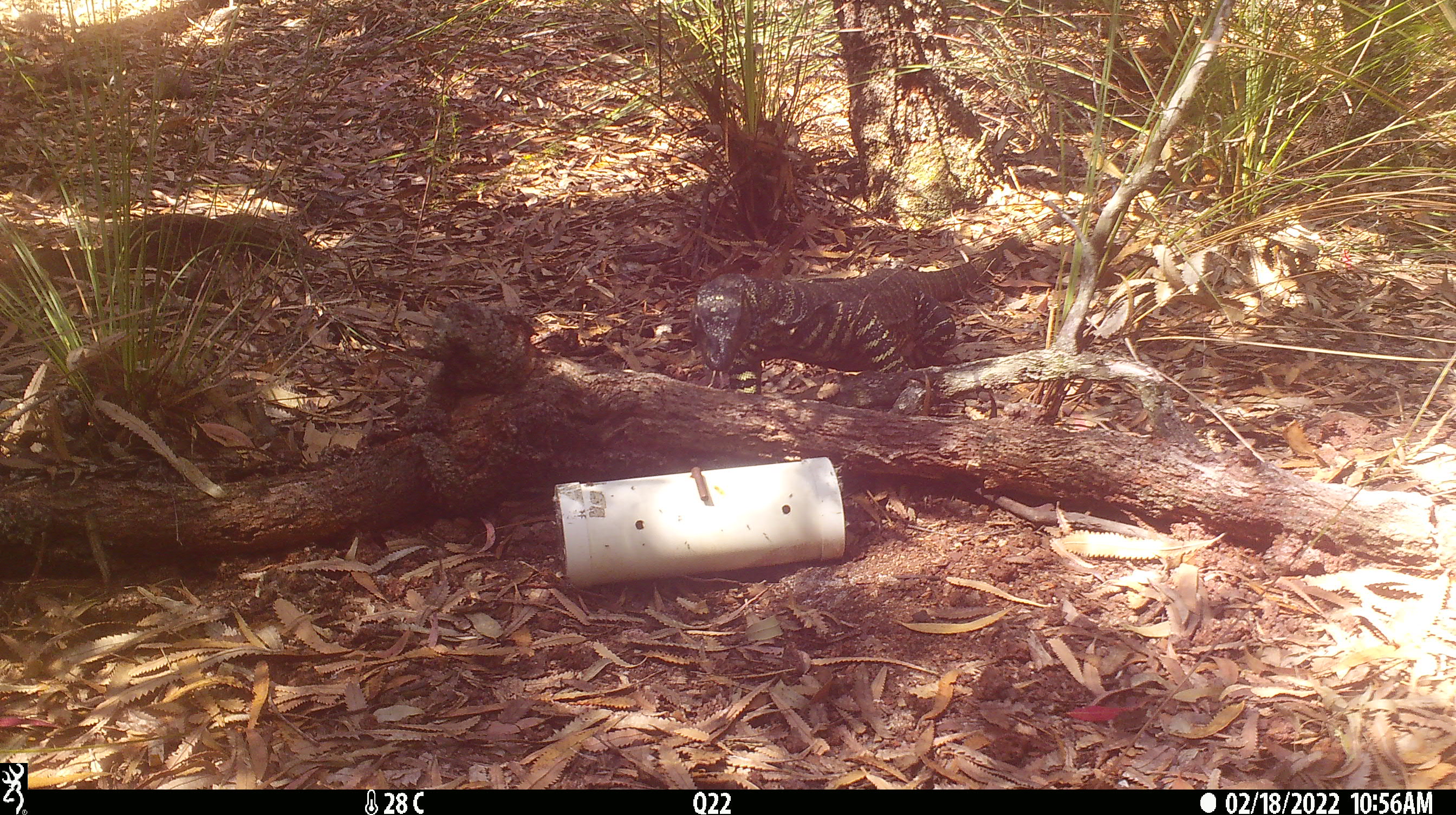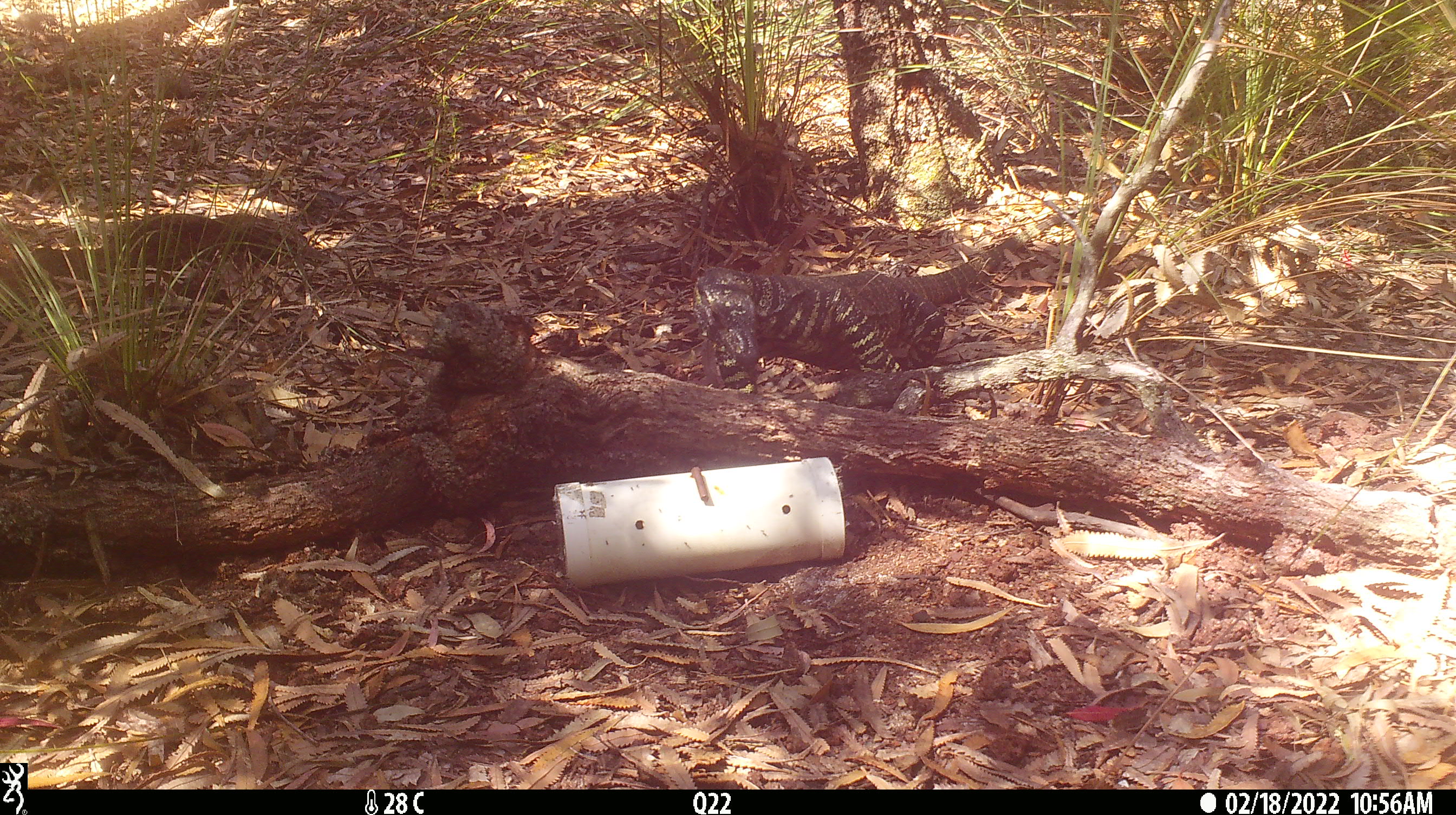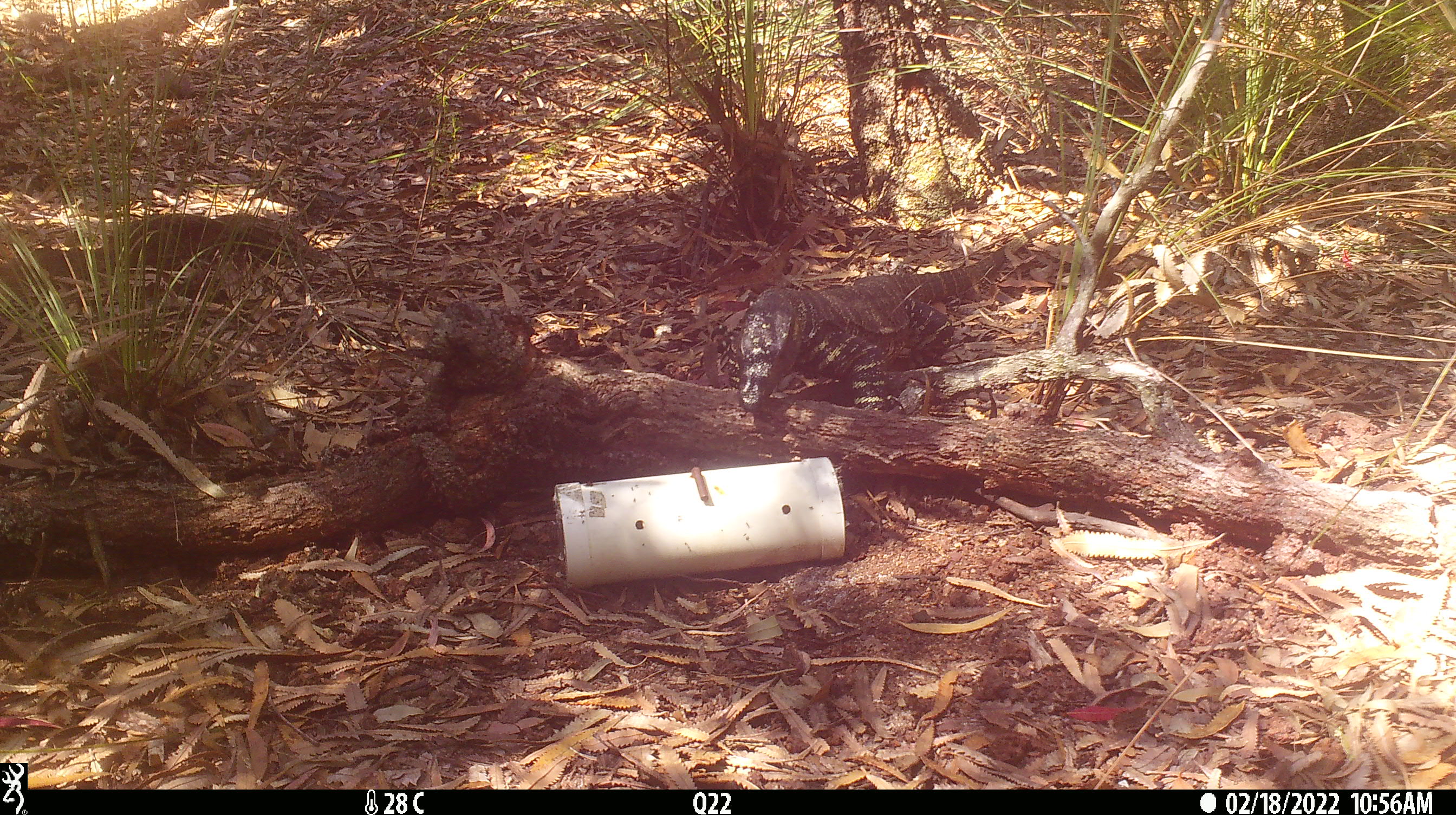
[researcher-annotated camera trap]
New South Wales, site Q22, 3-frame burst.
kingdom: Animalia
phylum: Chordata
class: Reptilia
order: Squamata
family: Varanidae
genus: Varanus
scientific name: Varanus varius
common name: lace monitor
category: goanna